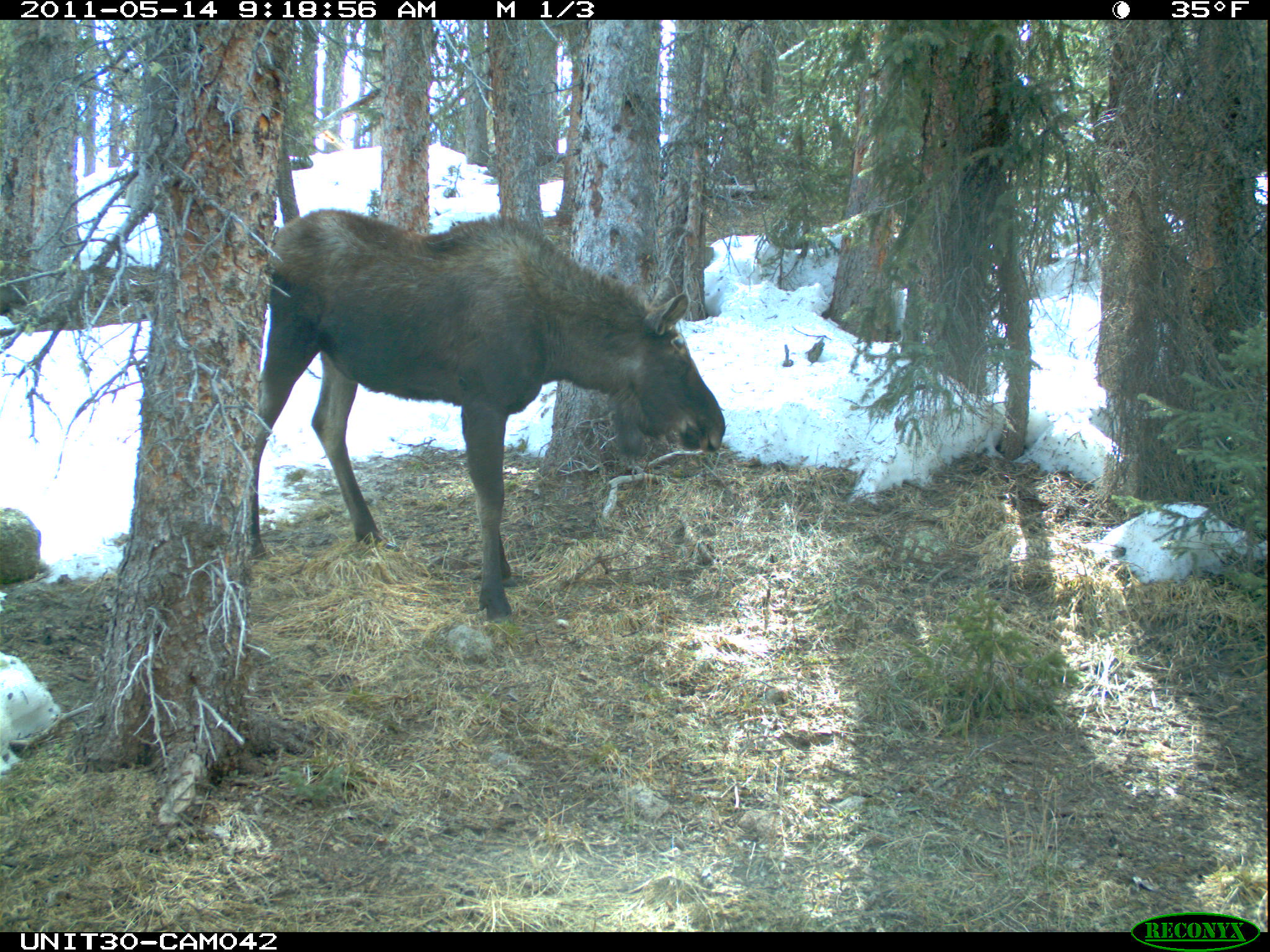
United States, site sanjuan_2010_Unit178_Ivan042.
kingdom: Animalia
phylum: Chordata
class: Mammalia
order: Artiodactyla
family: Cervidae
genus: Alces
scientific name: Alces alces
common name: moose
Alces alces (moose).